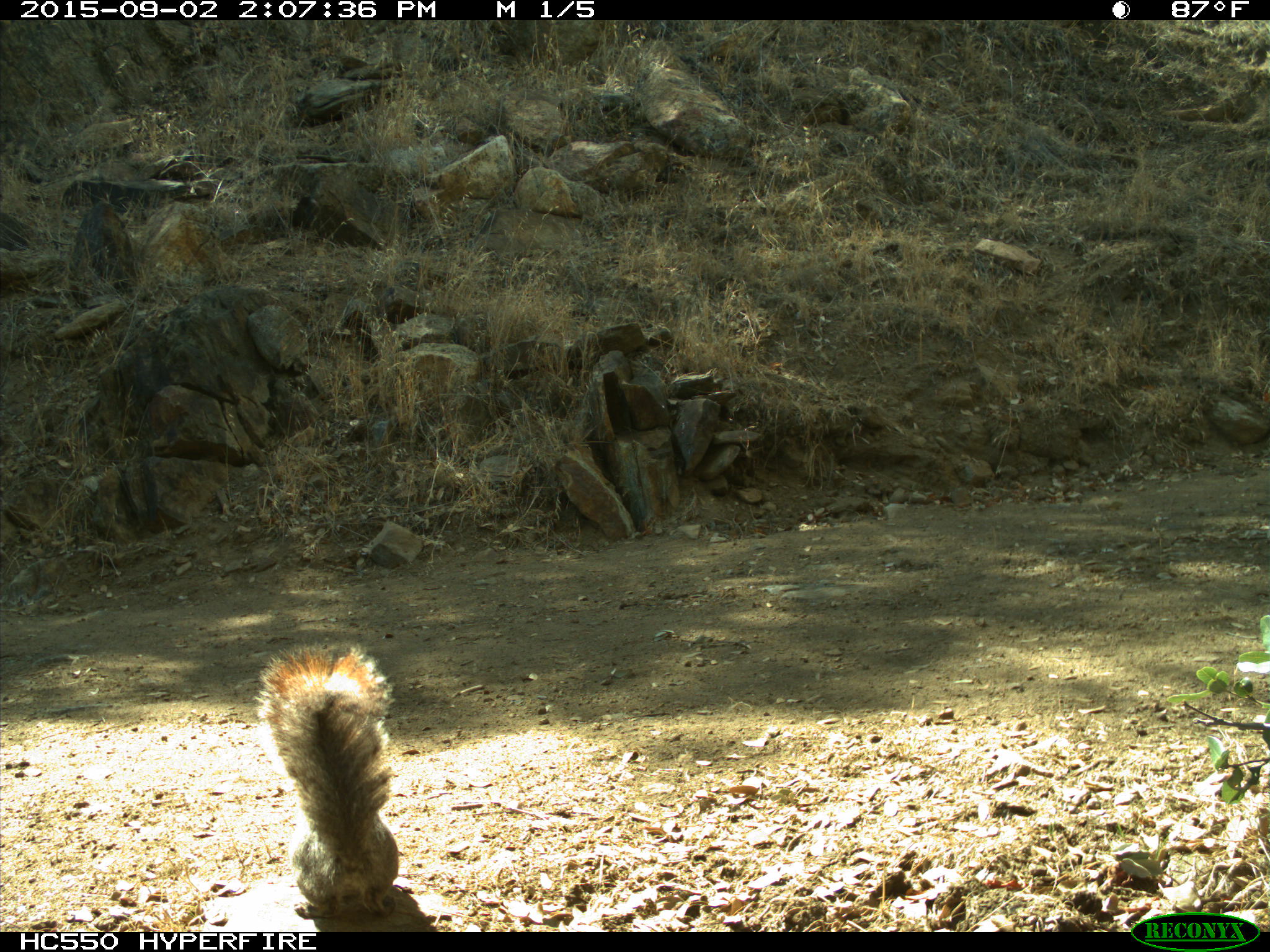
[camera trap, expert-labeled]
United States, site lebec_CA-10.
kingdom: Animalia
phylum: Chordata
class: Mammalia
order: Rodentia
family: Sciuridae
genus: Sciurus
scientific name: Sciurus carolinensis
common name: eastern gray squirrel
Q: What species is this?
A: Sciurus carolinensis (eastern gray squirrel).